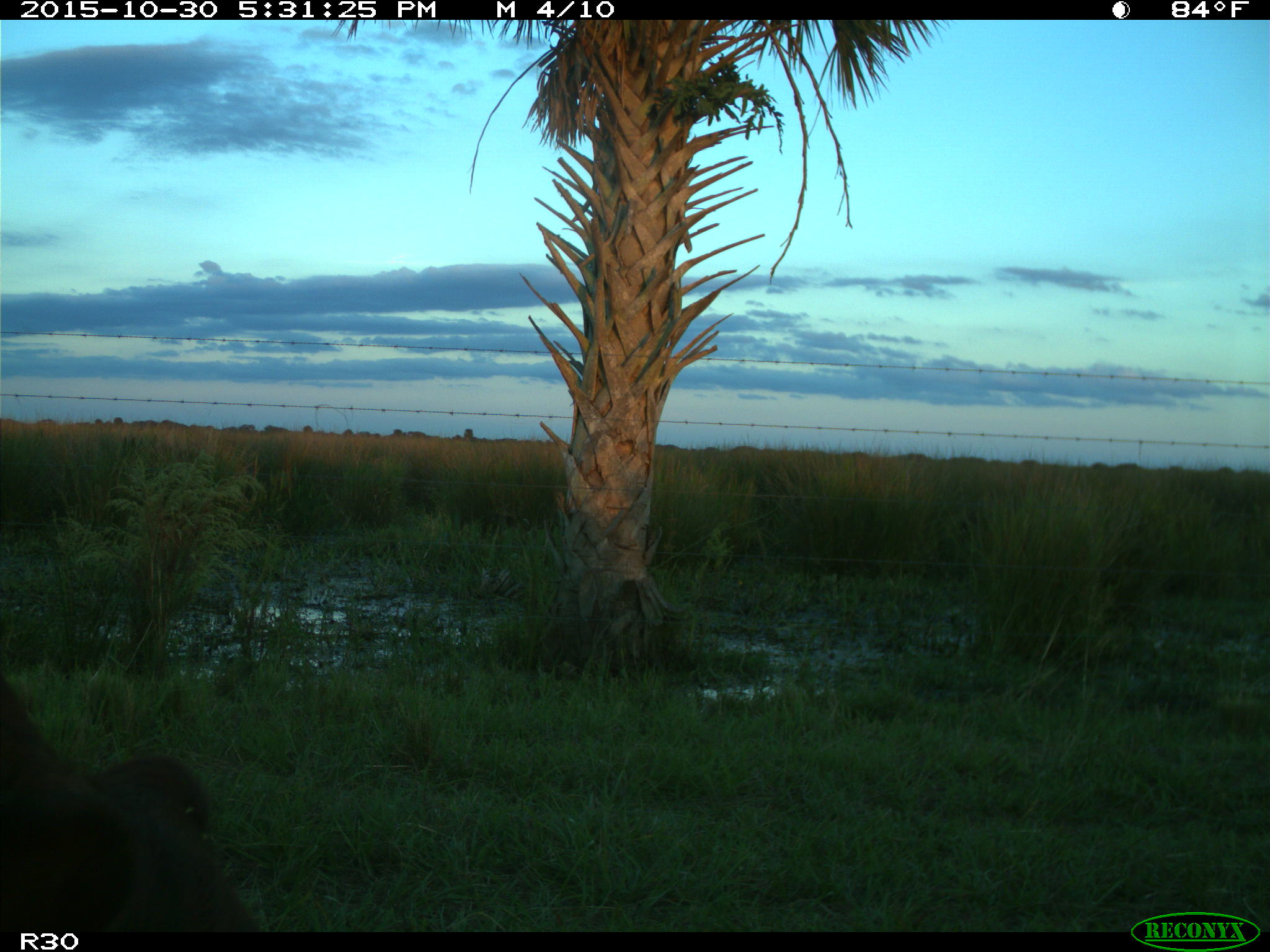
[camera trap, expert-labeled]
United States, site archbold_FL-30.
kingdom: Animalia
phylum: Chordata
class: Mammalia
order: Artiodactyla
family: Bovidae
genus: Bos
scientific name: Bos taurus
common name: domestic cow